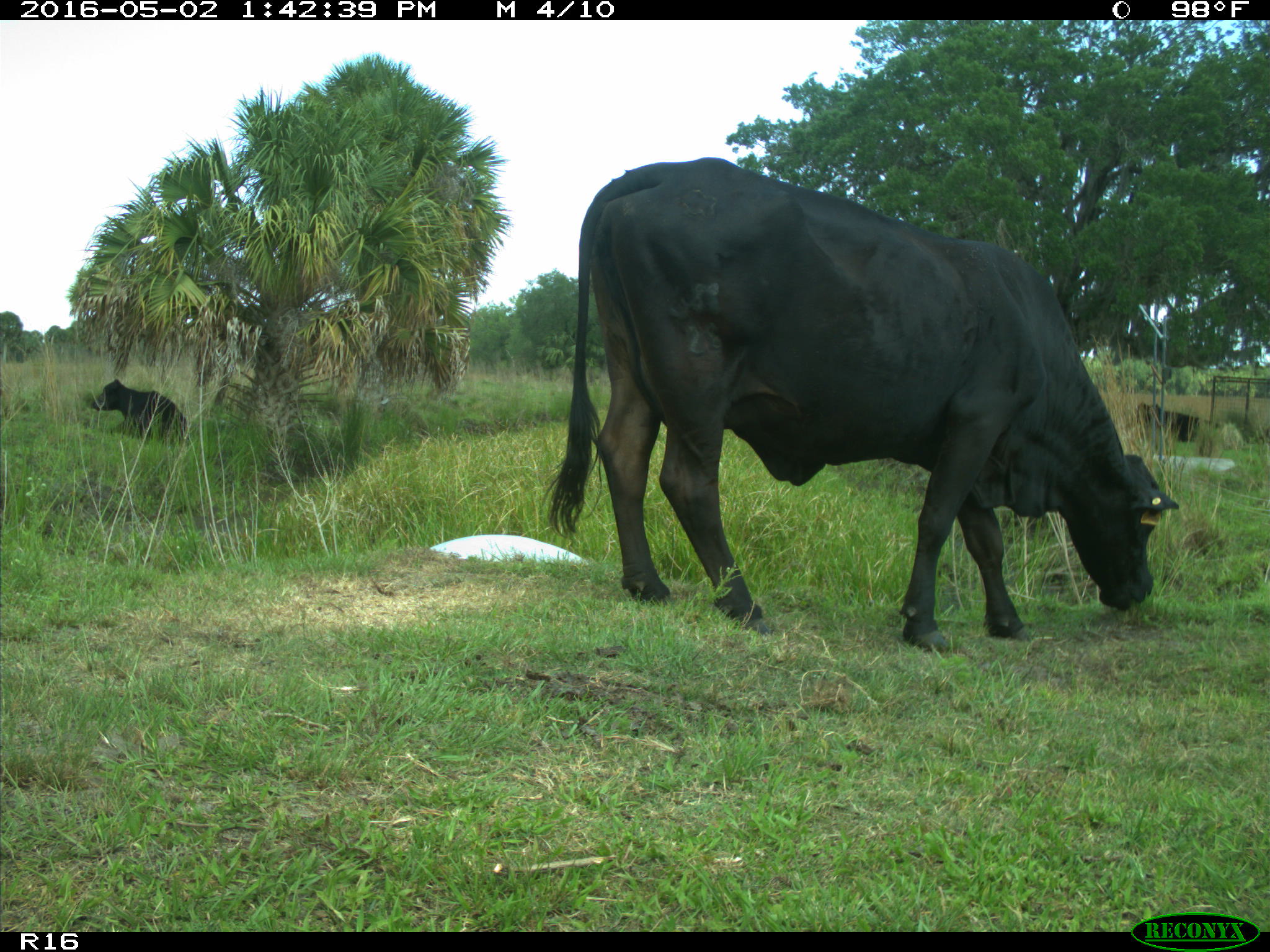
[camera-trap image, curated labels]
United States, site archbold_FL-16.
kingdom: Animalia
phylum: Chordata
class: Mammalia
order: Artiodactyla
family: Bovidae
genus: Bos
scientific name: Bos taurus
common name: domestic cow